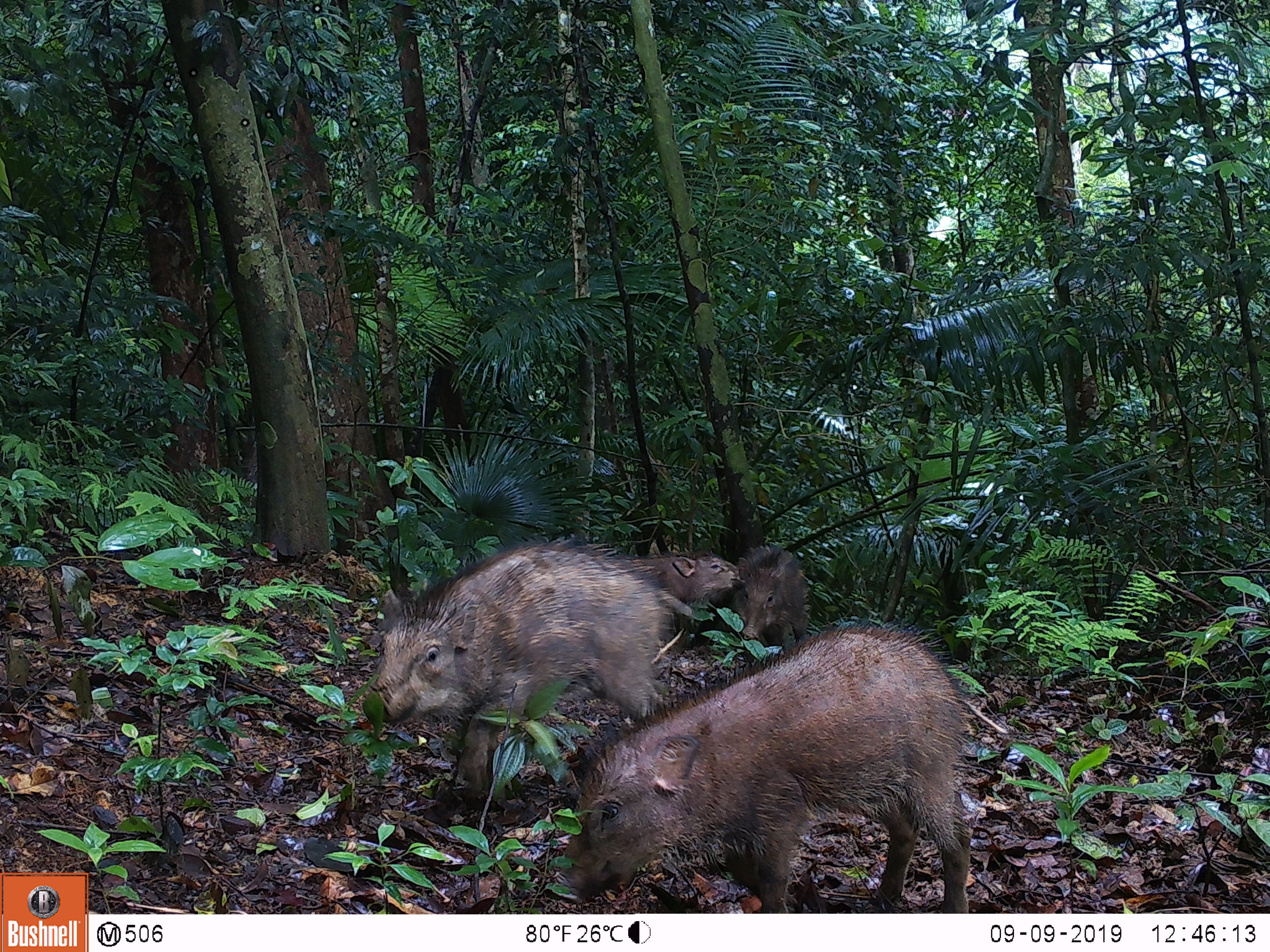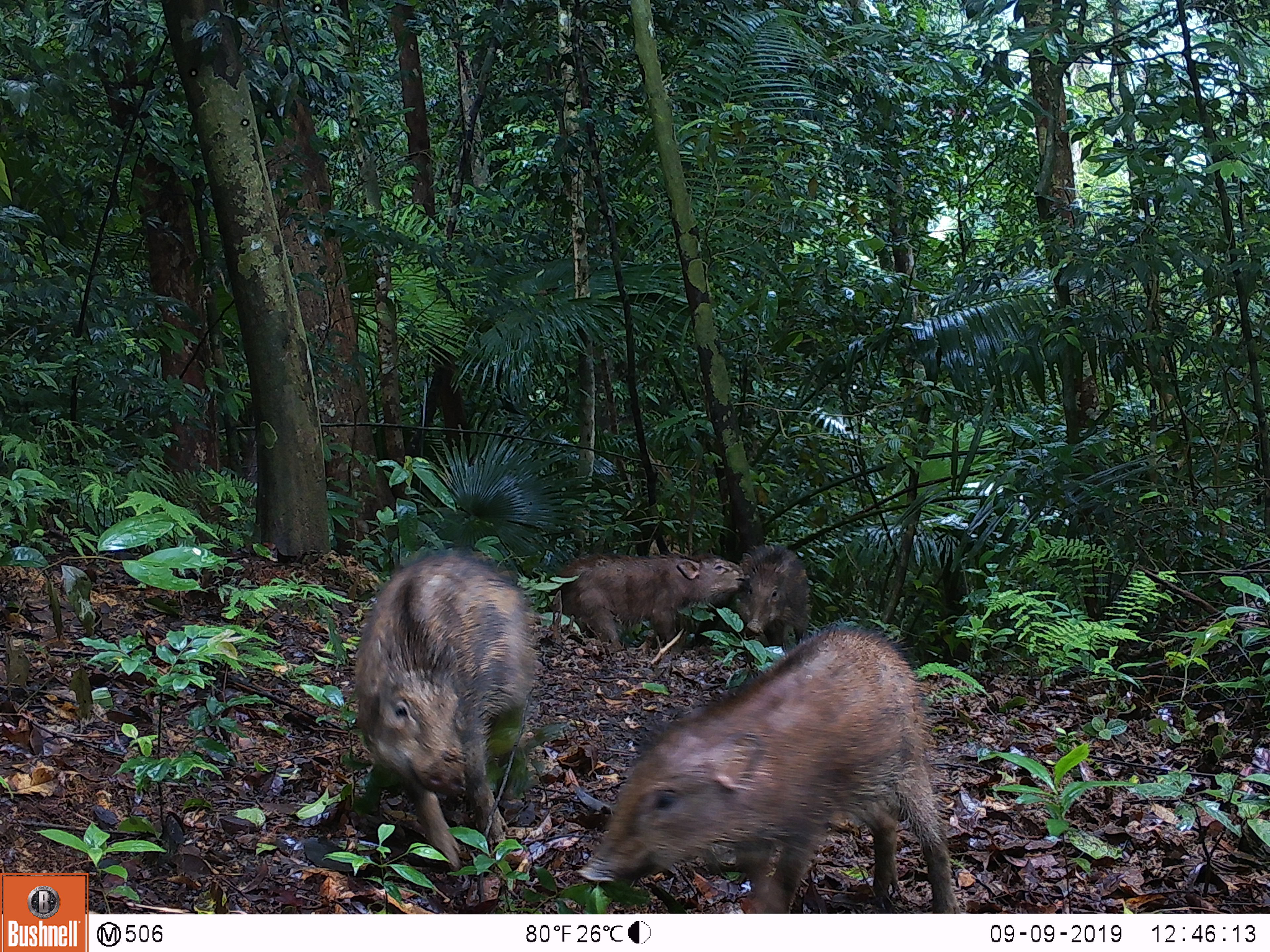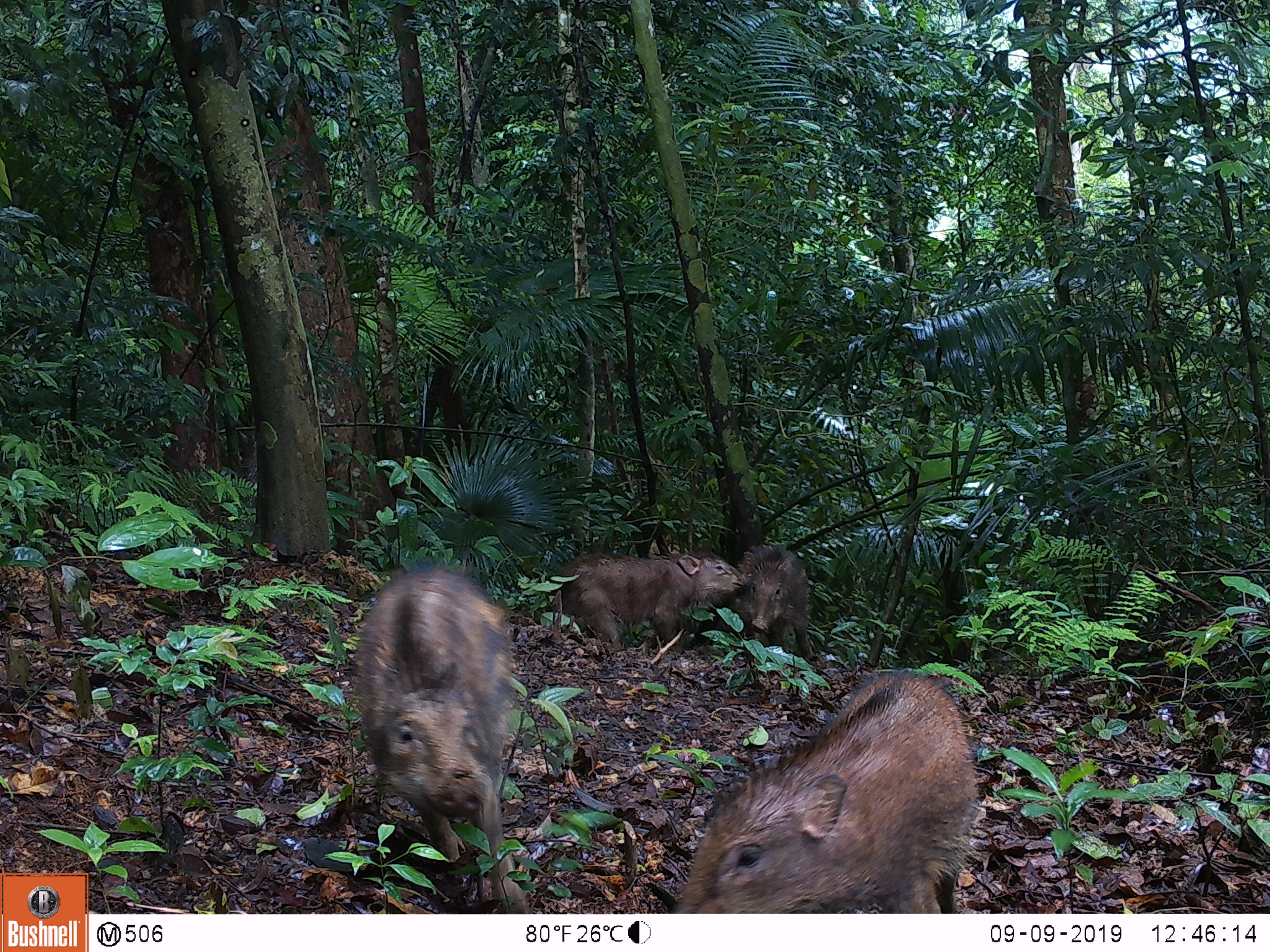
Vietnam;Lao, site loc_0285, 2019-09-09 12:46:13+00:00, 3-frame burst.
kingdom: Animalia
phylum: Chordata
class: Mammalia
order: Artiodactyla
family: Suidae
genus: Sus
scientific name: Sus scrofa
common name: eurasian wild pig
Eurasian wild pig (Sus scrofa). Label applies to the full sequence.